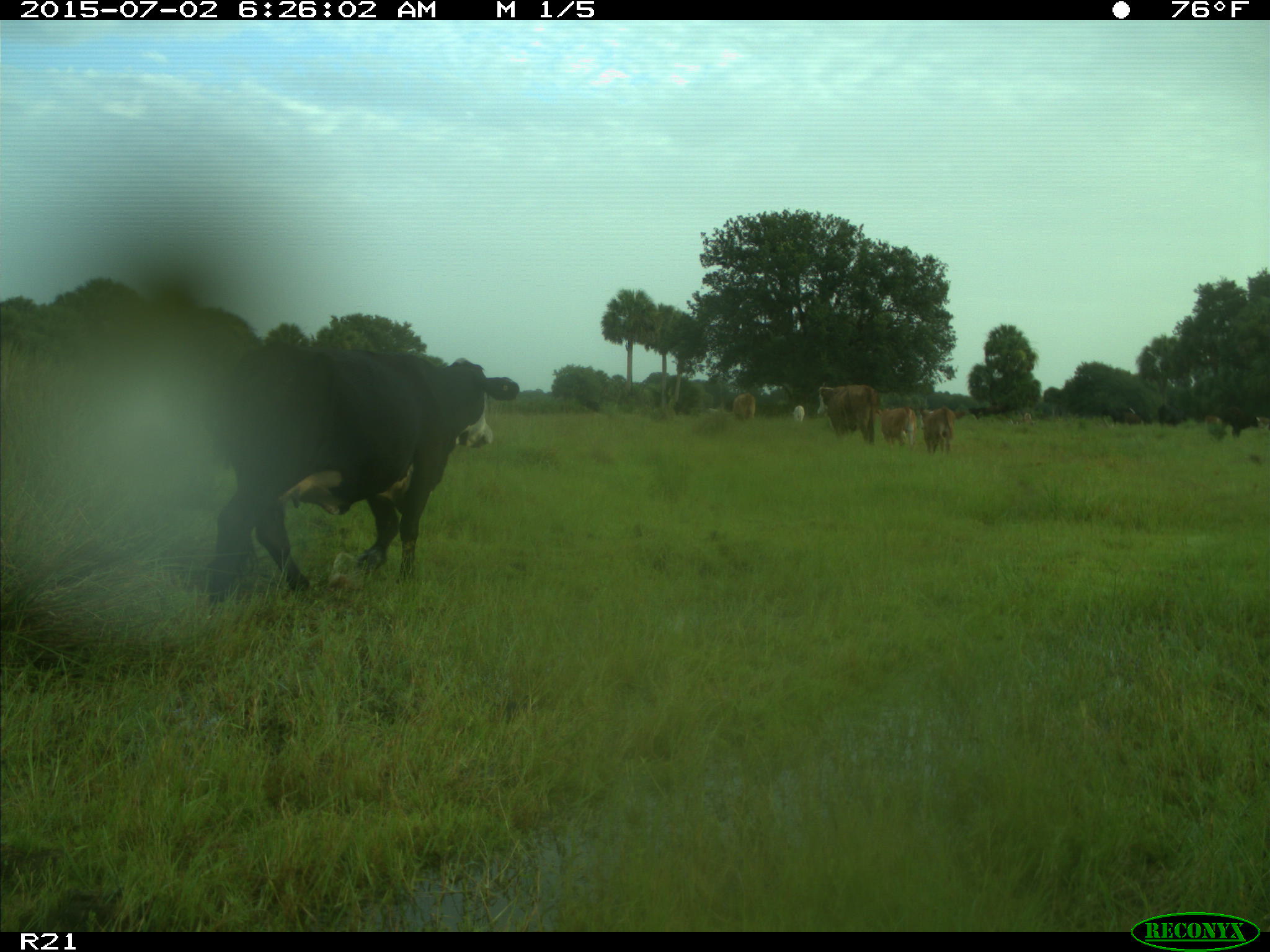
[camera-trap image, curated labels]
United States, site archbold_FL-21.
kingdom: Animalia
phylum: Chordata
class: Mammalia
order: Artiodactyla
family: Bovidae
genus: Bos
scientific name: Bos taurus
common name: domestic cow